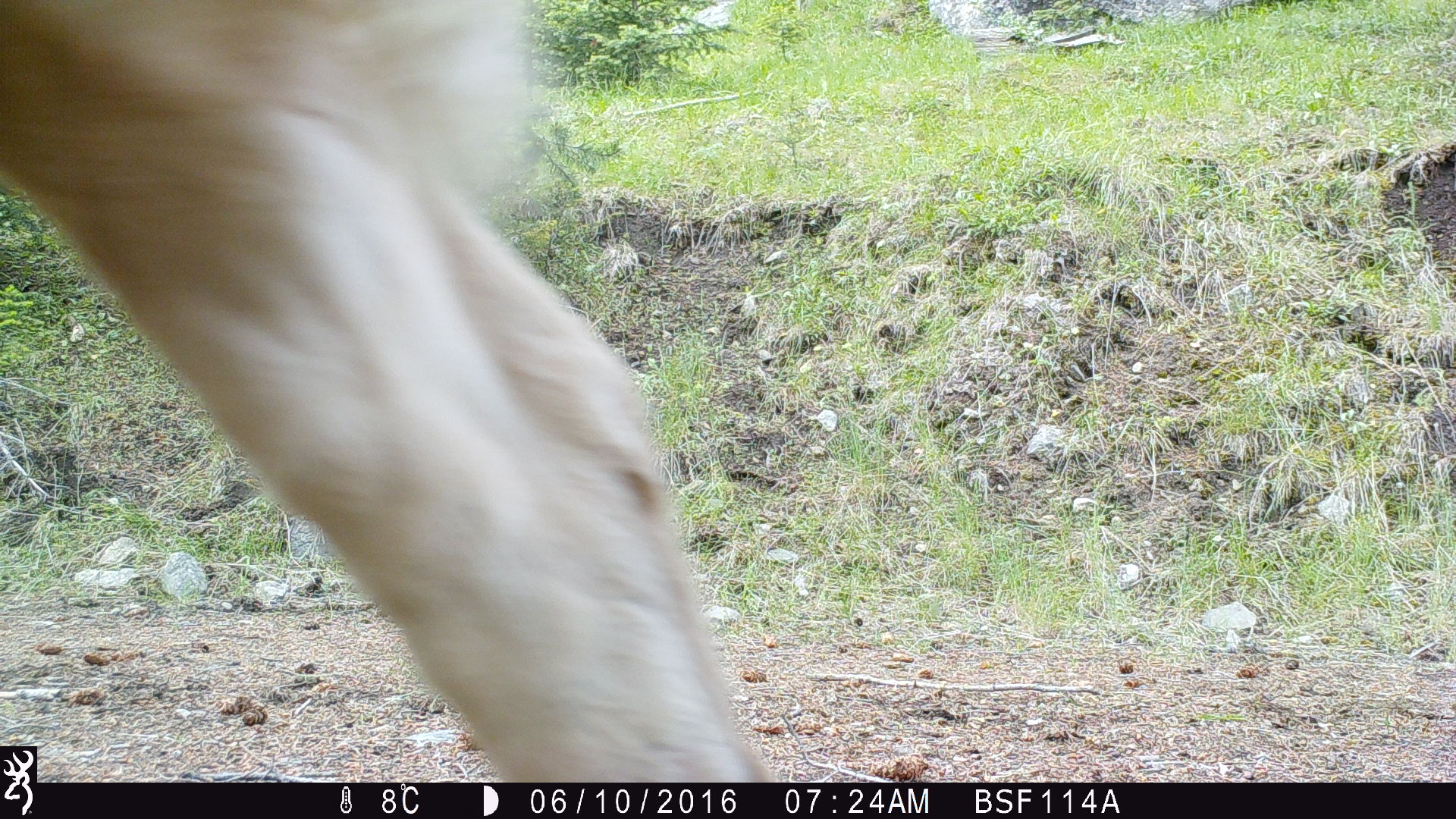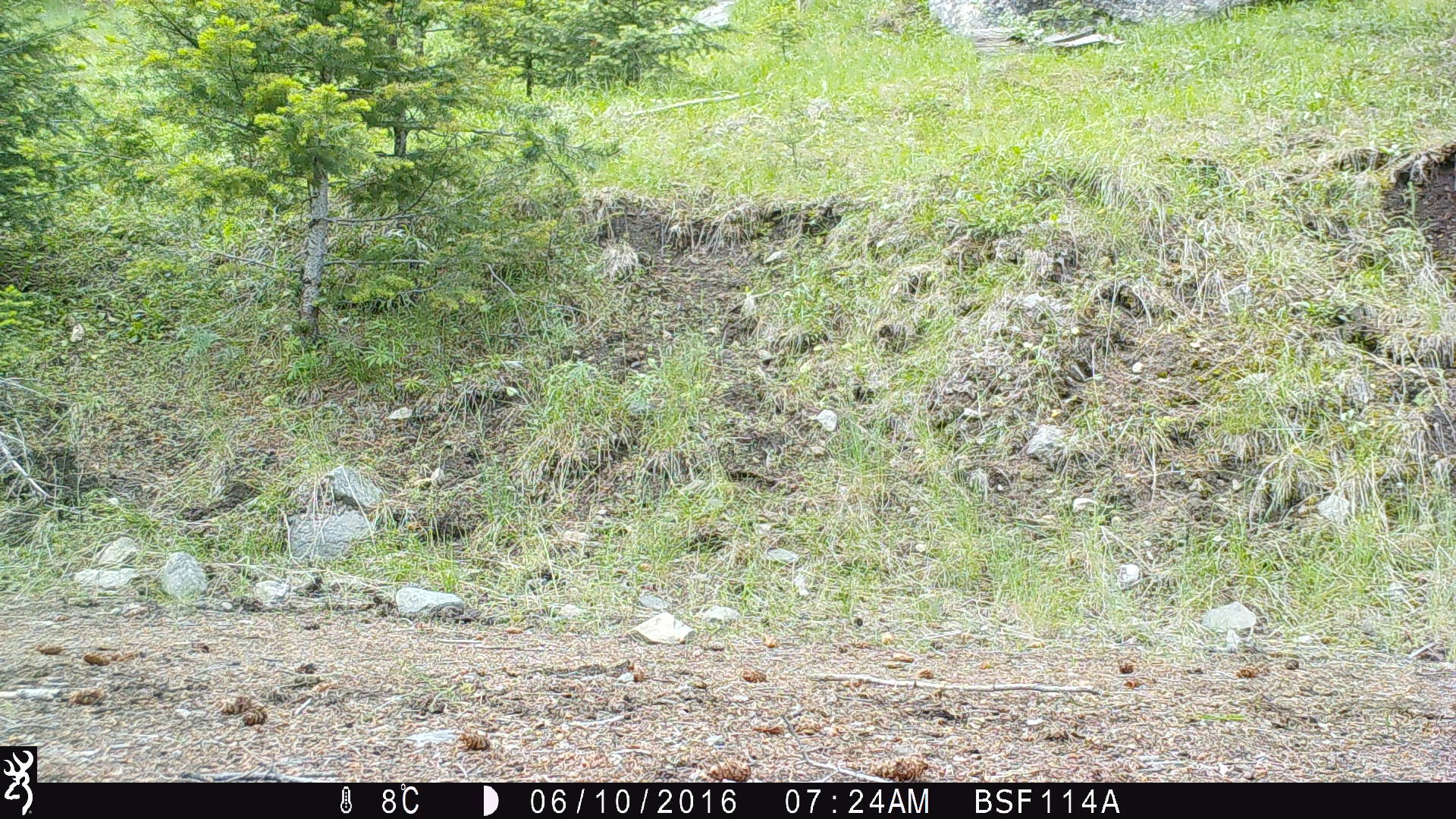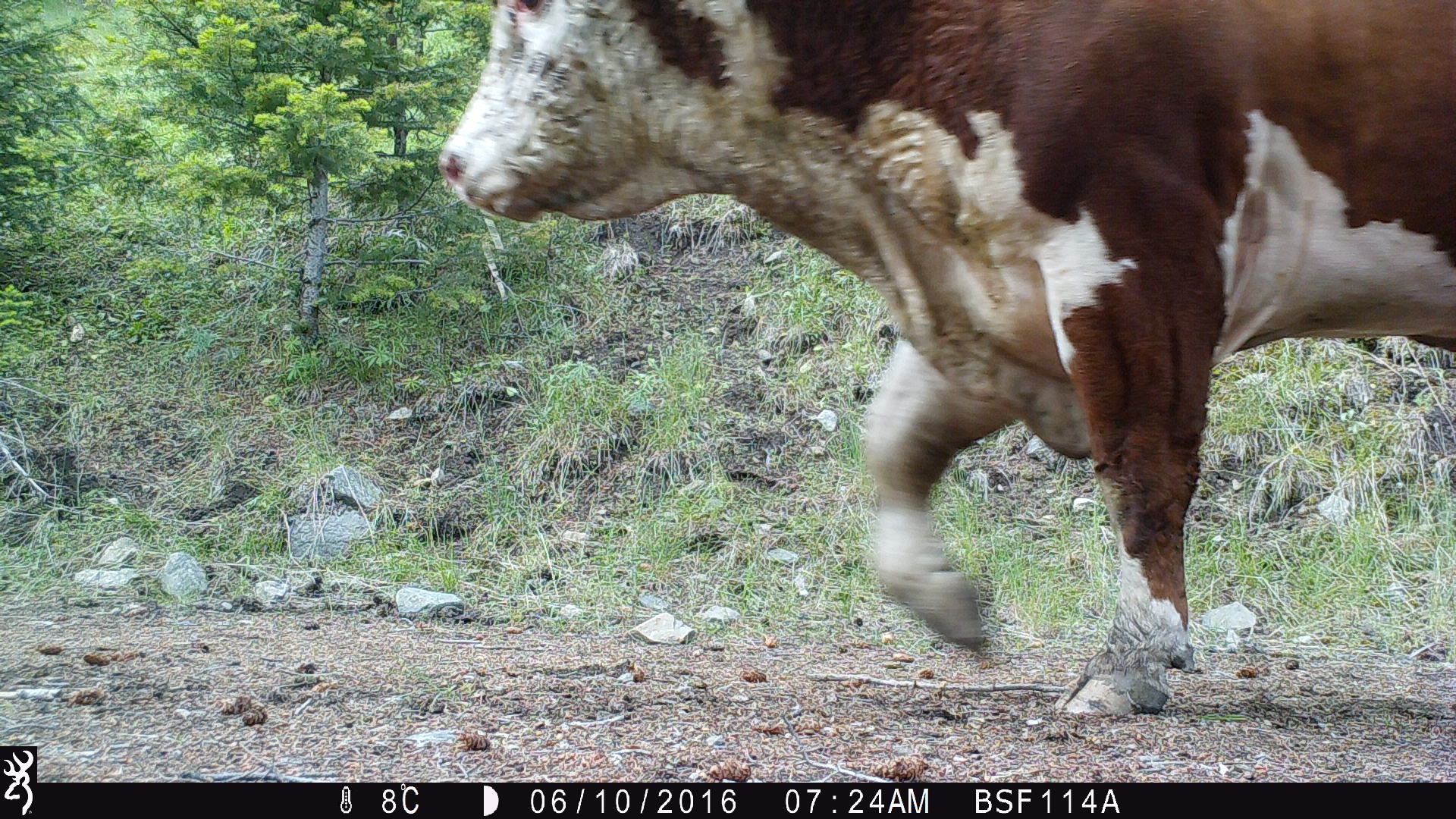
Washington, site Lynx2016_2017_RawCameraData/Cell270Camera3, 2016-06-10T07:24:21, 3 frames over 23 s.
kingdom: Animalia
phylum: Chordata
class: Mammalia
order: Artiodactyla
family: Bovidae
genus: Bos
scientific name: Bos taurus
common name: domestic cattle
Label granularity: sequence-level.